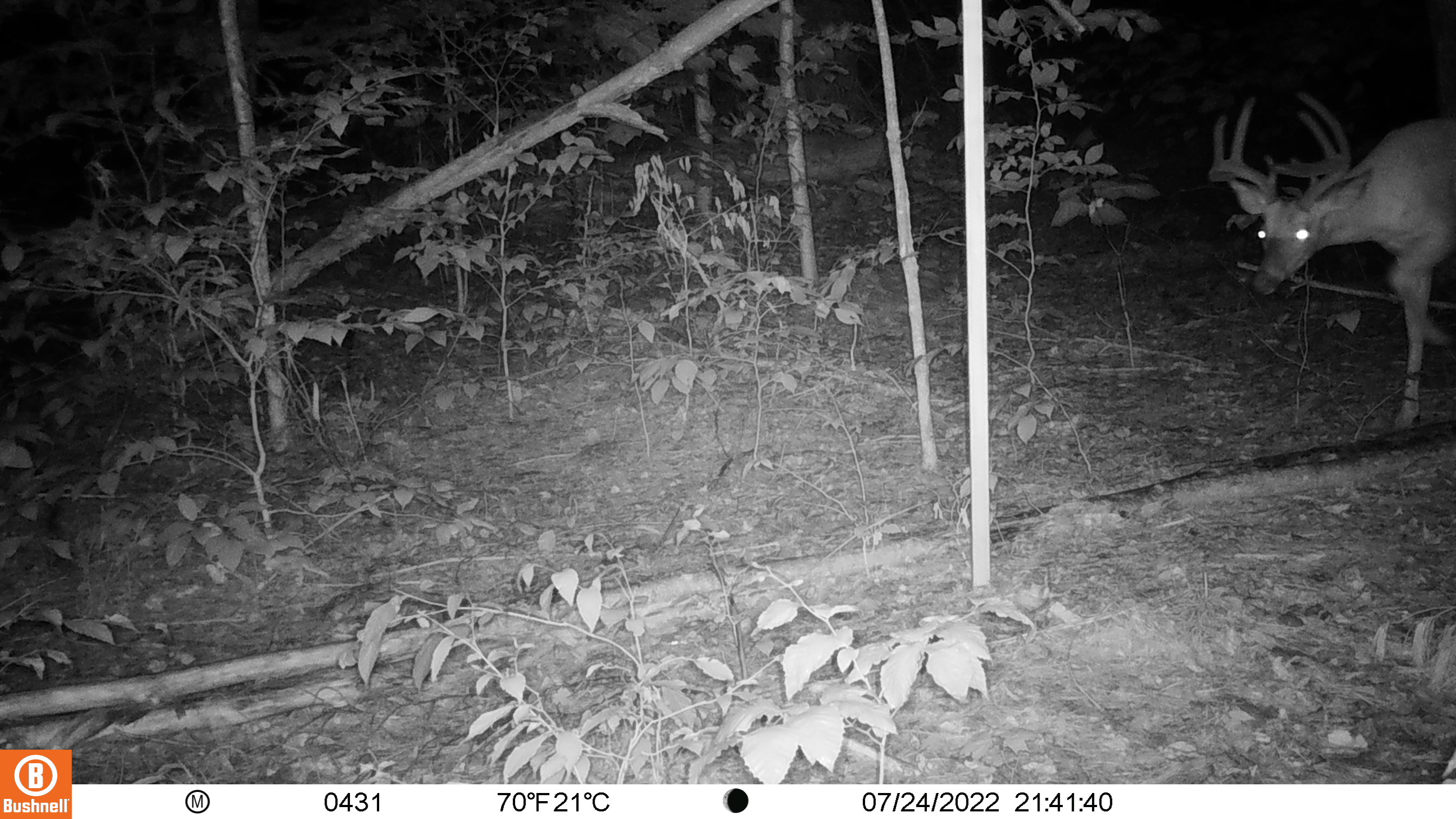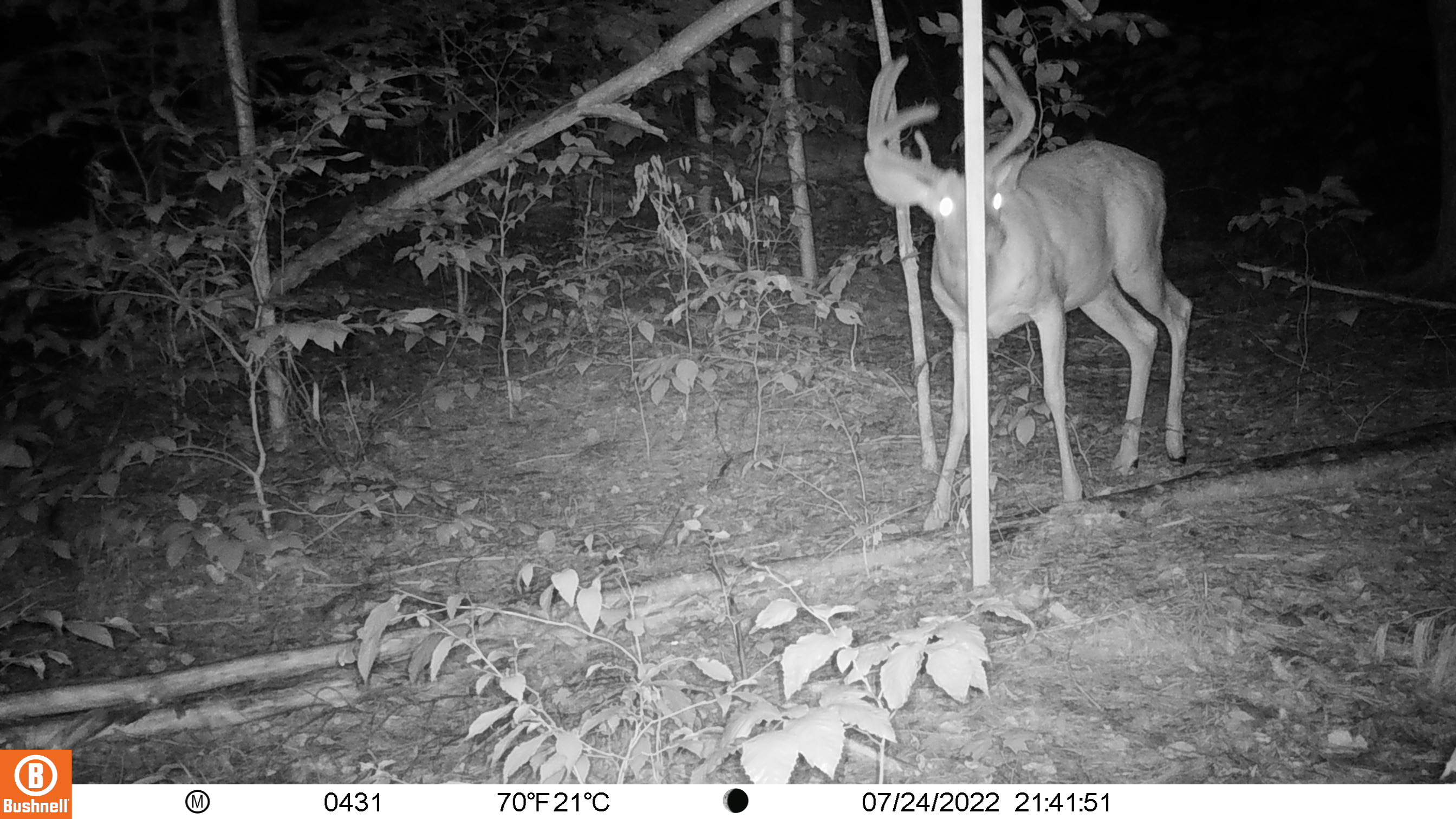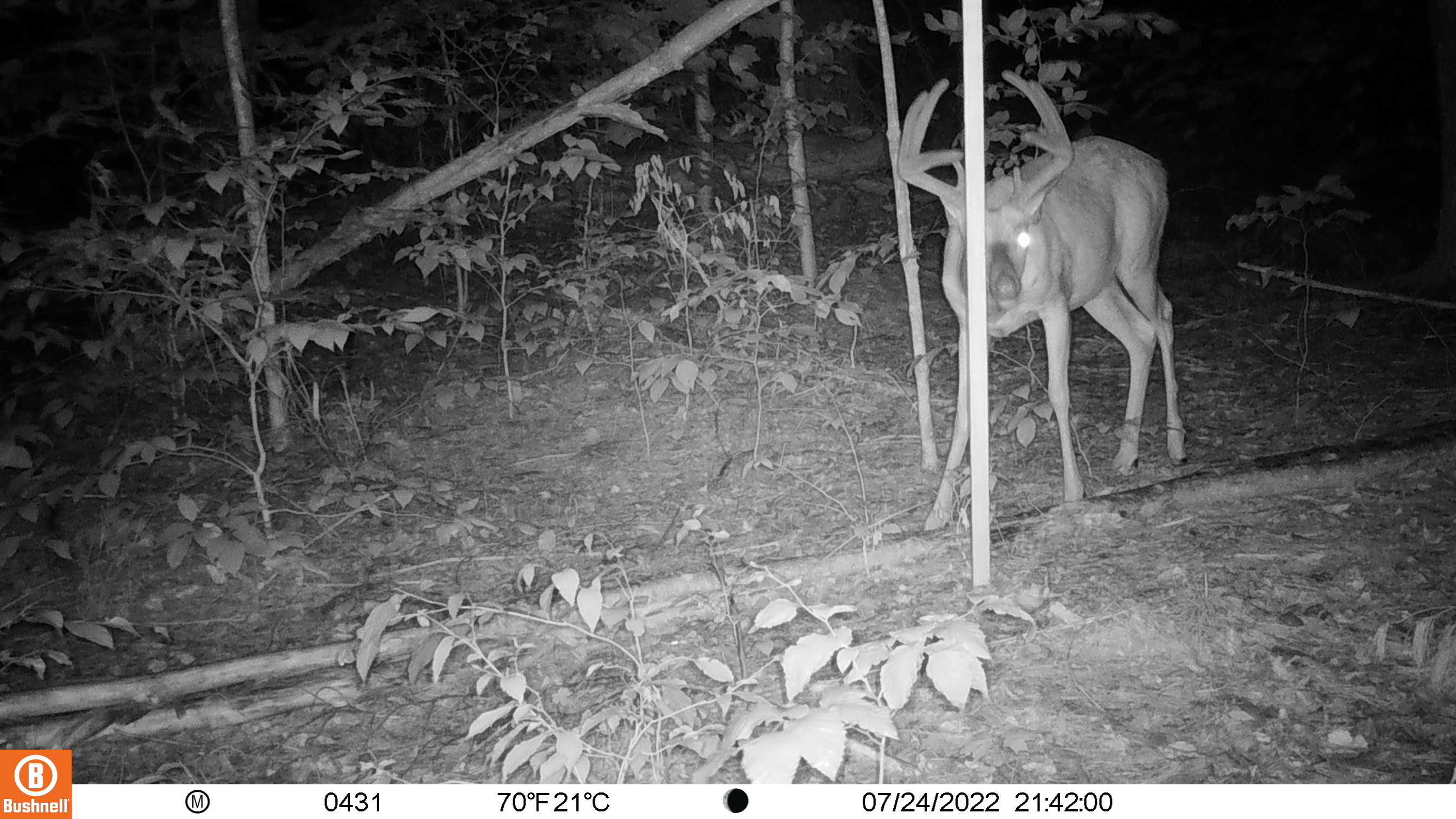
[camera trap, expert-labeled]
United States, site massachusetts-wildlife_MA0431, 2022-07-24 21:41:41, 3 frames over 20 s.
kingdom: Animalia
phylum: Chordata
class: Mammalia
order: Artiodactyla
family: Cervidae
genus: Odocoileus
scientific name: Odocoileus virginianus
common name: white-tailed deer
White-tailed deer (Odocoileus virginianus).